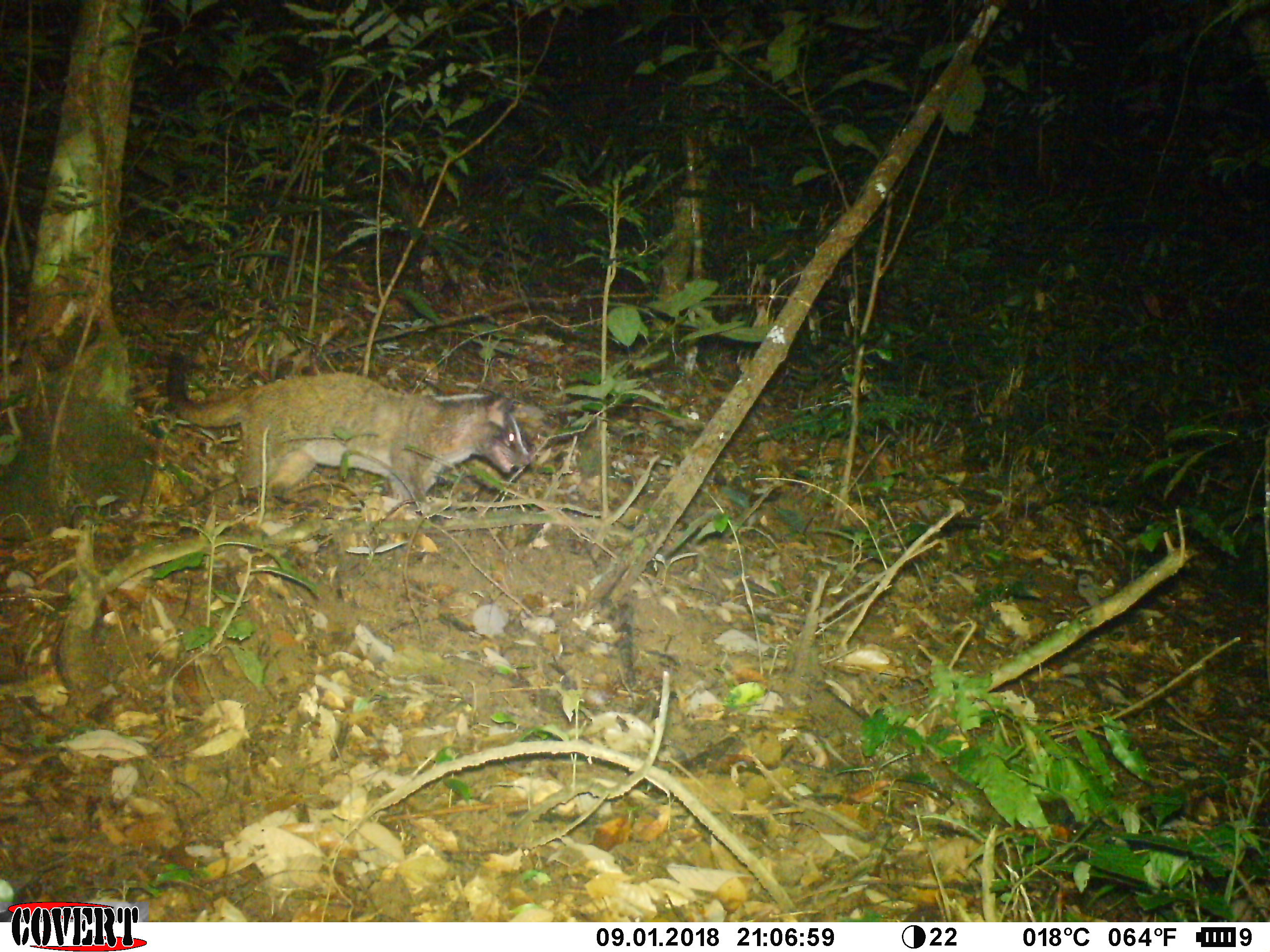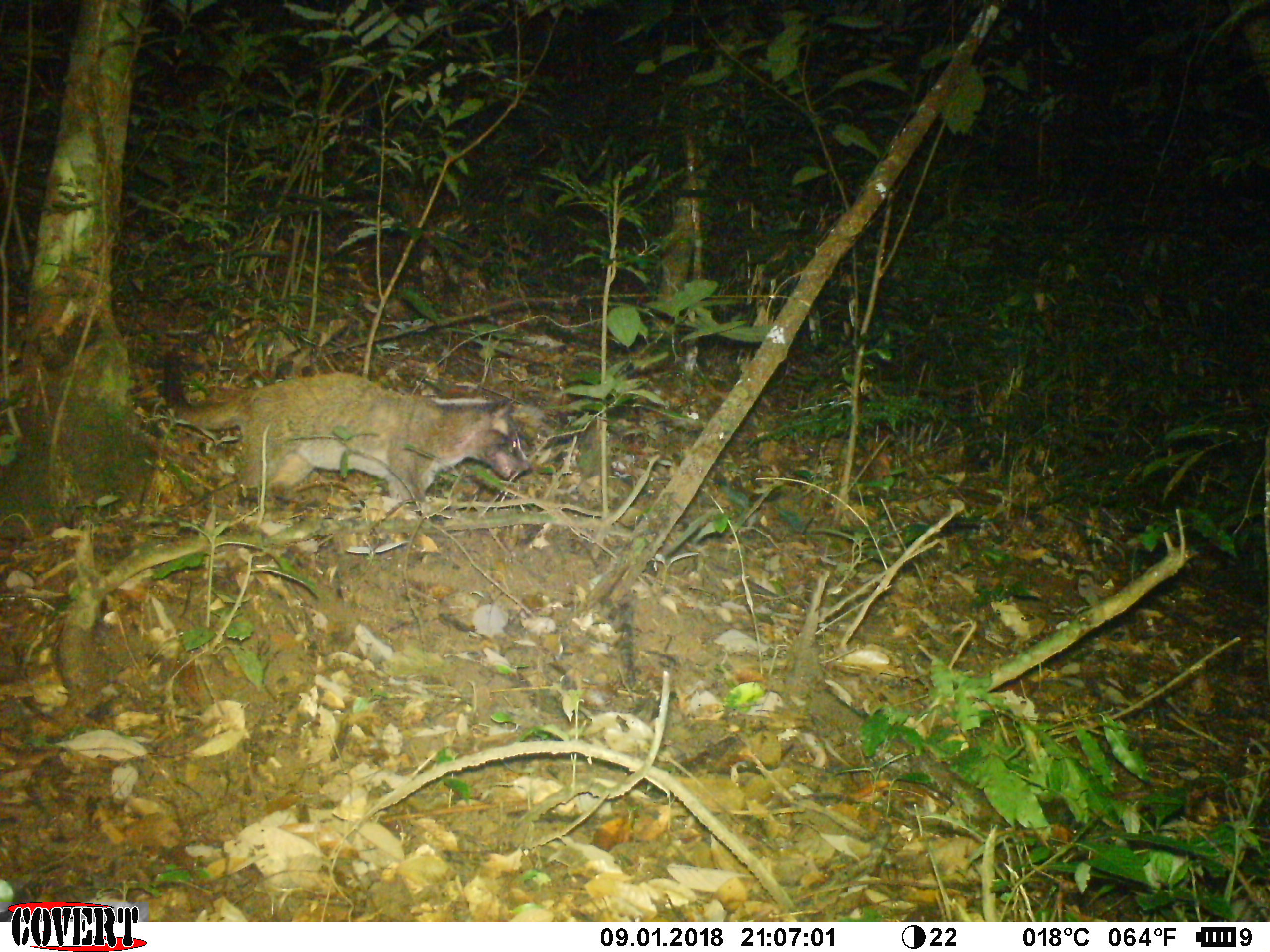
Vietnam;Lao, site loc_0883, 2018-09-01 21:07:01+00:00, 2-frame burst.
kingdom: Animalia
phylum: Chordata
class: Mammalia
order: Carnivora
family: Viverridae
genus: Paguma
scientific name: Paguma larvata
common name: masked palm civet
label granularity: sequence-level